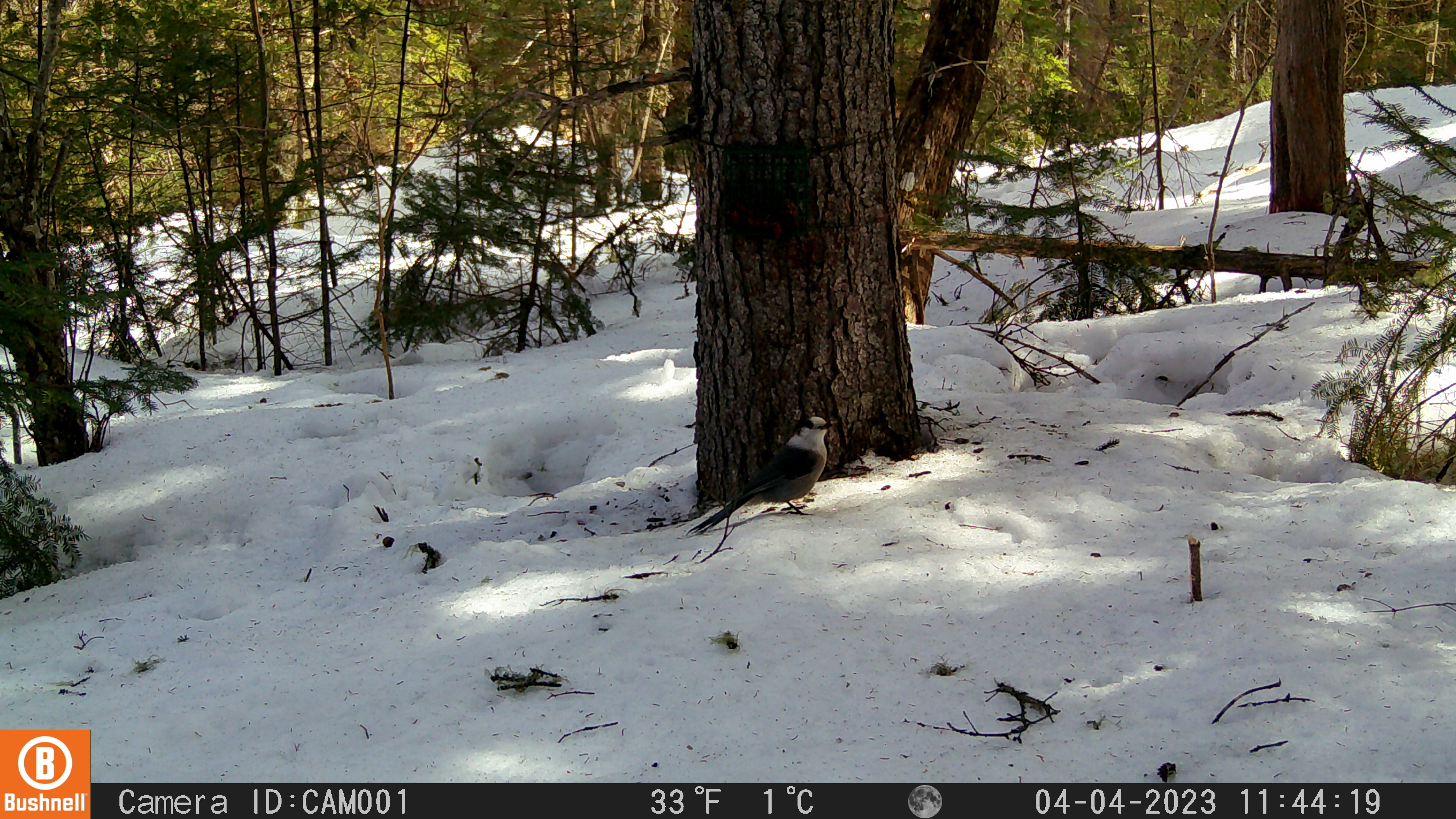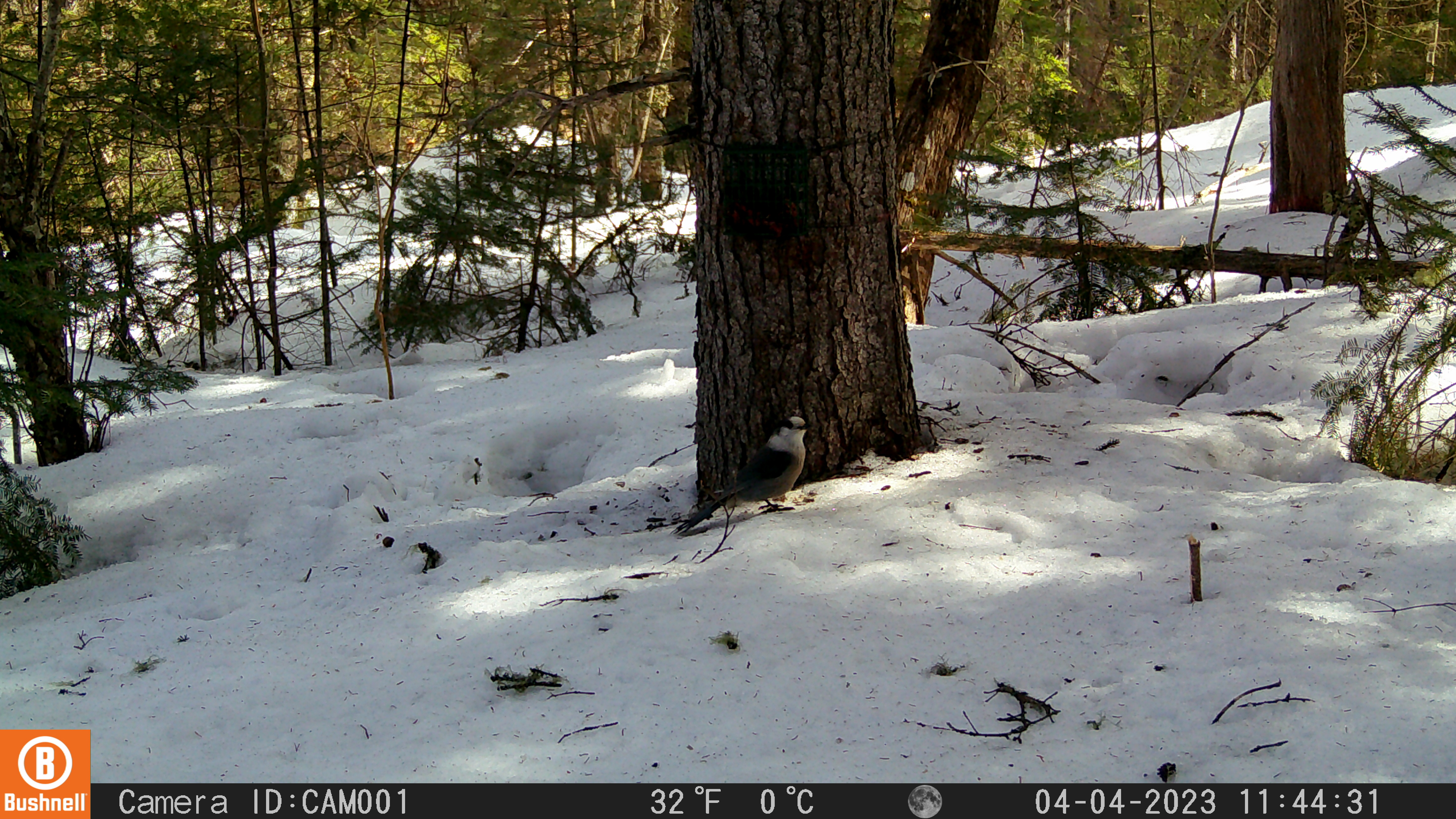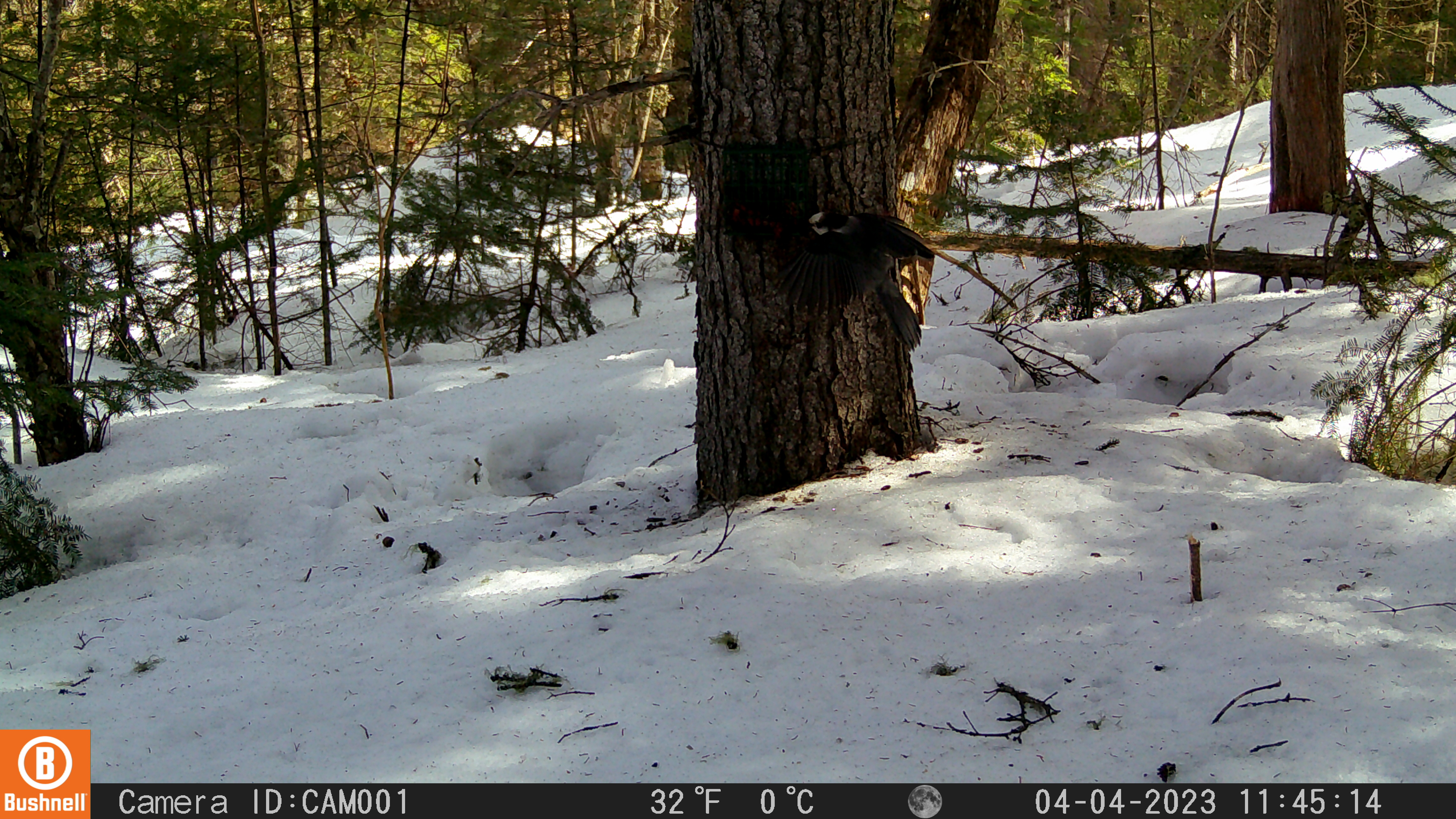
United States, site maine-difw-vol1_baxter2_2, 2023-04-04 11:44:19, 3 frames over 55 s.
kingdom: Animalia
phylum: Chordata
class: Aves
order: Passeriformes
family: Corvidae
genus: Perisoreus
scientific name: Perisoreus canadensis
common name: canada jay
Canada jay (Perisoreus canadensis).